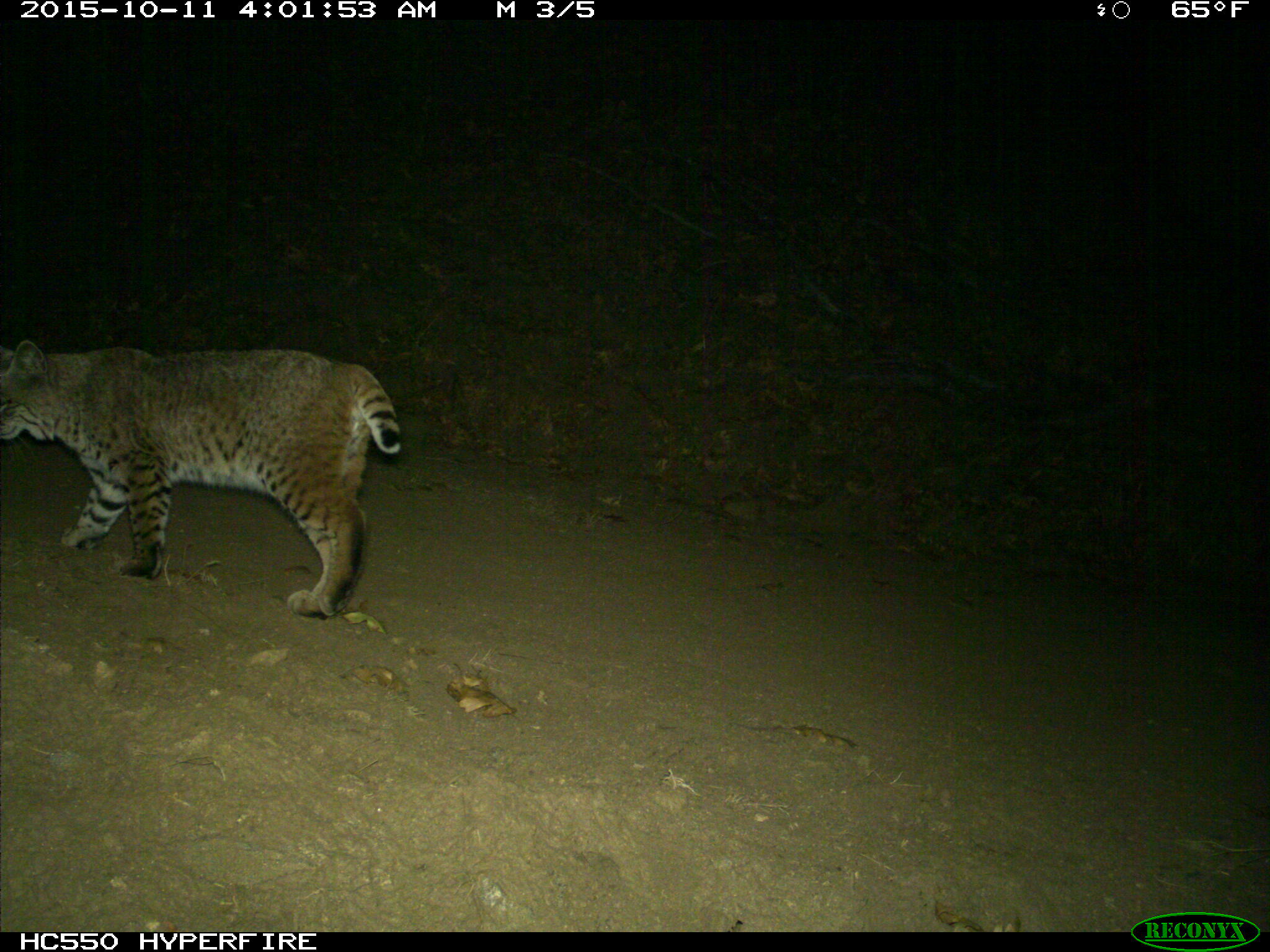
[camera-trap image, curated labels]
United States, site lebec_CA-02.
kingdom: Animalia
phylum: Chordata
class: Mammalia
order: Carnivora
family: Felidae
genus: Lynx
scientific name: Lynx rufus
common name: bobcat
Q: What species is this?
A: Lynx rufus (bobcat).